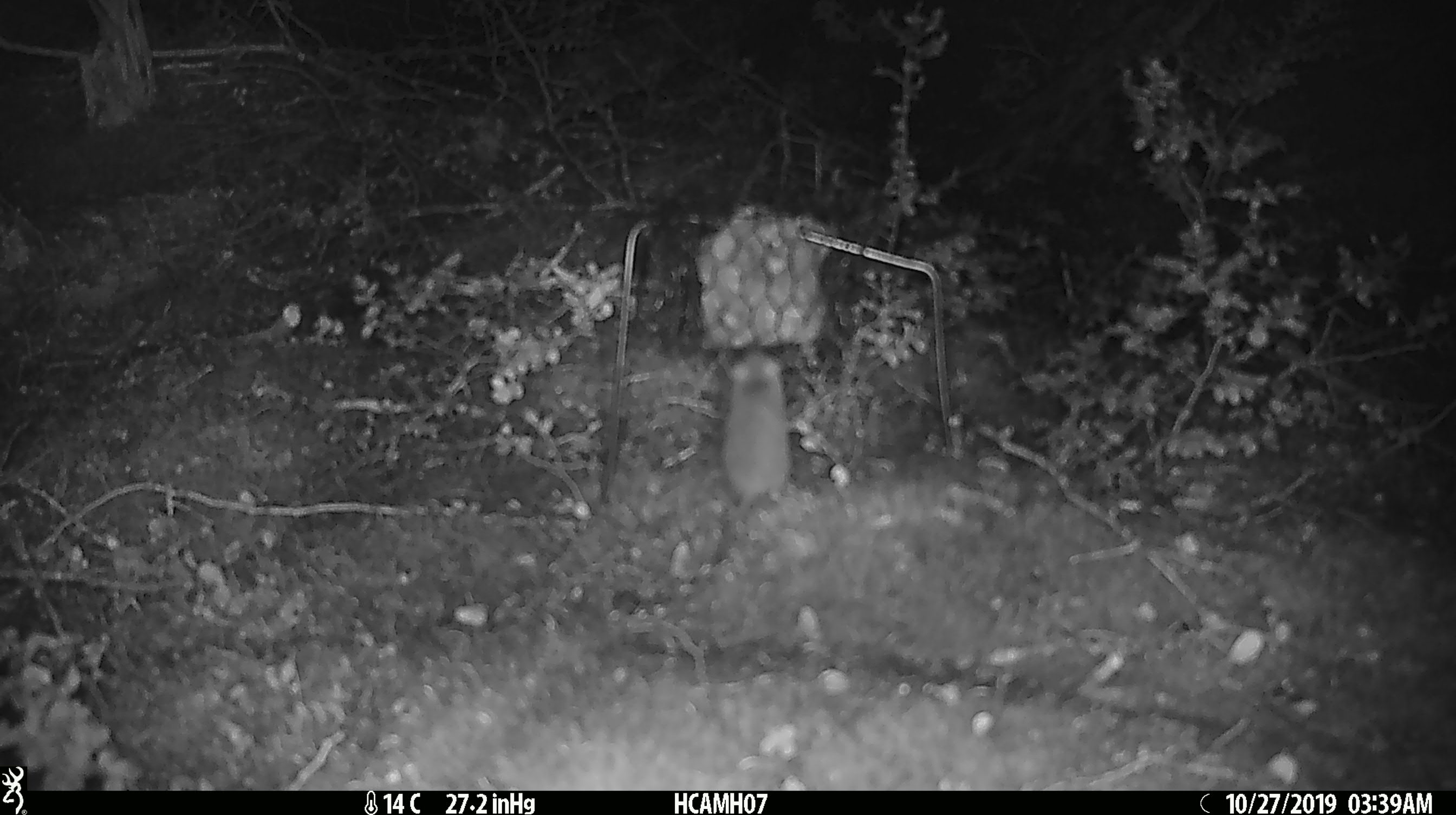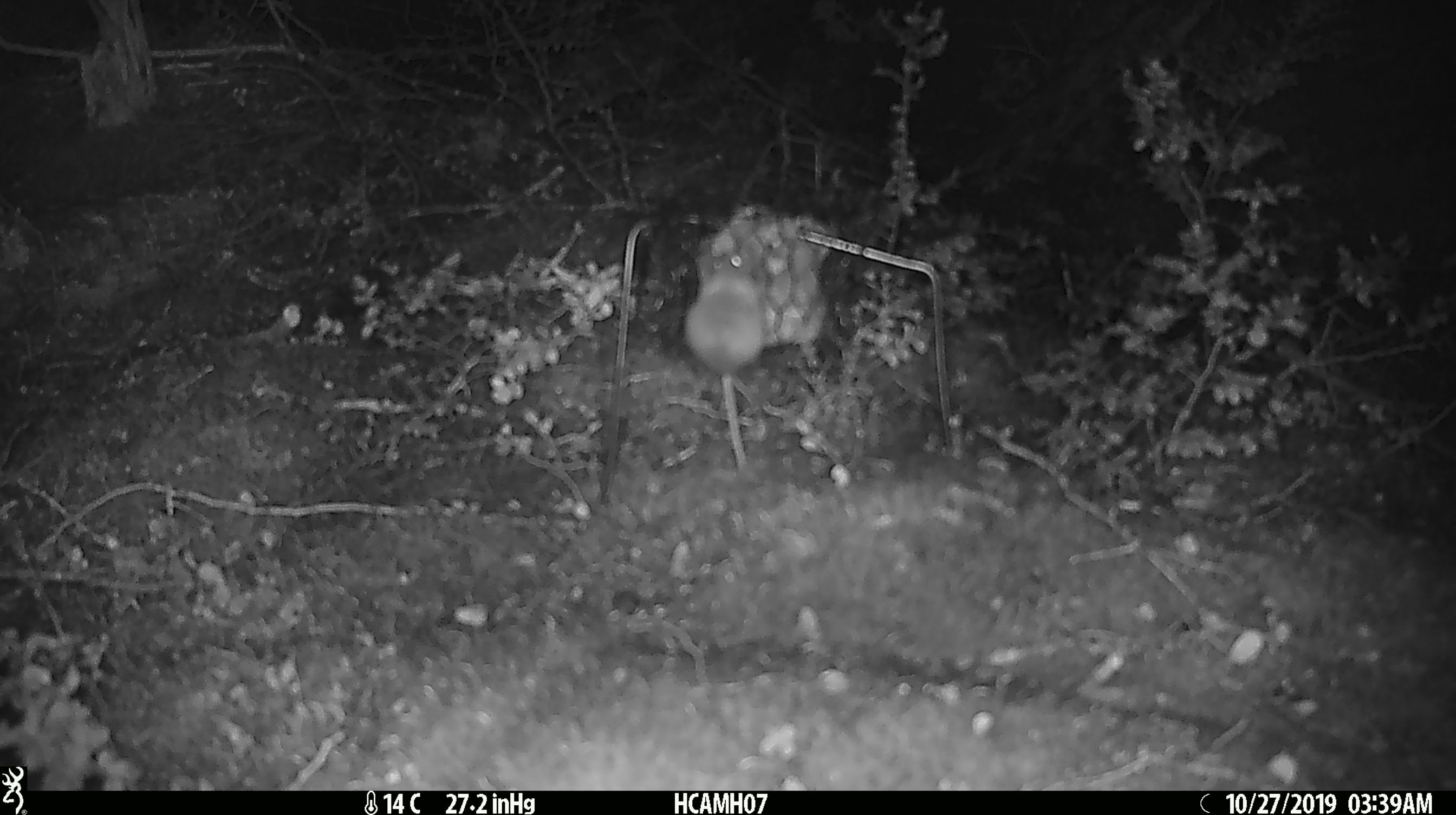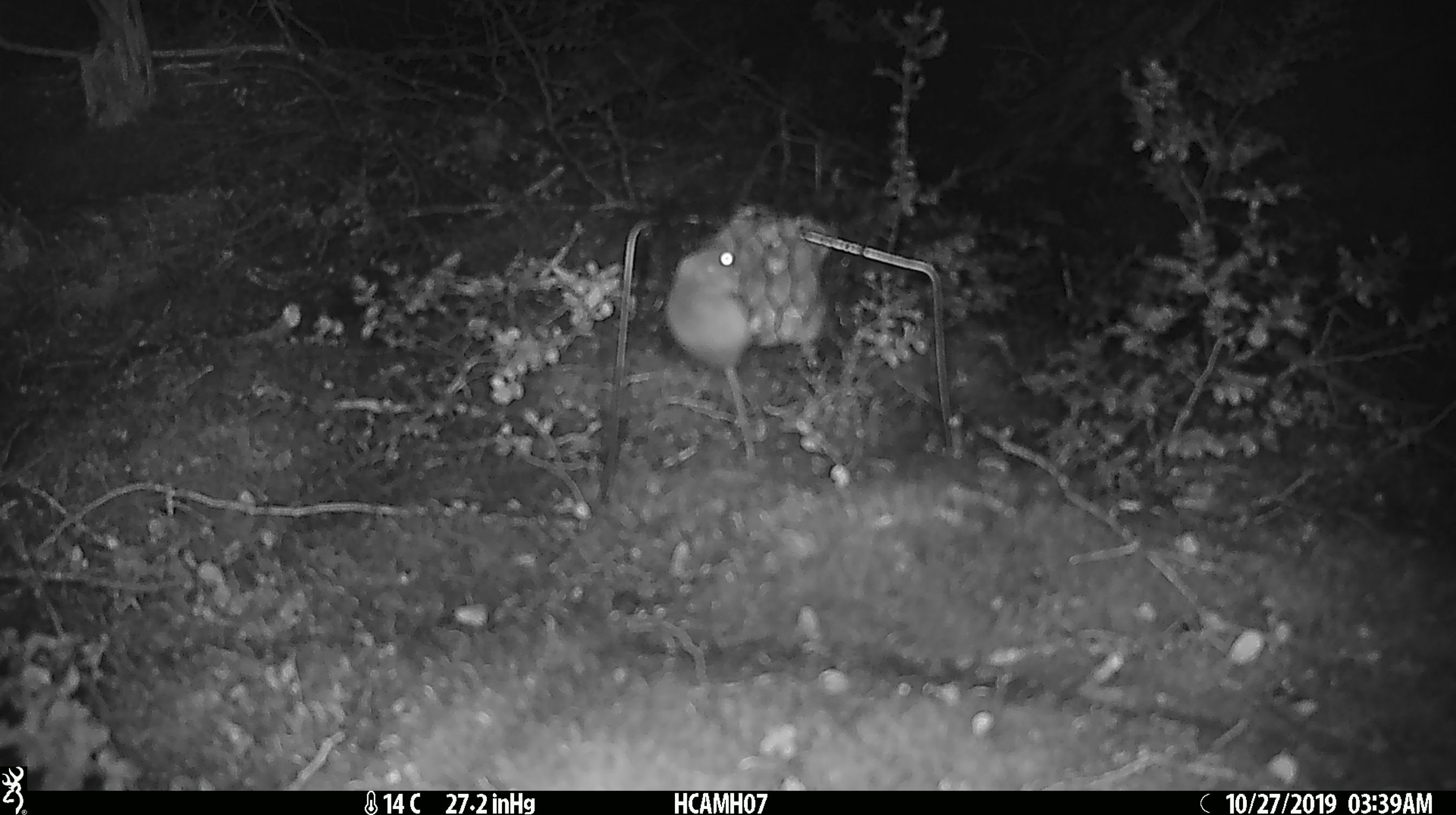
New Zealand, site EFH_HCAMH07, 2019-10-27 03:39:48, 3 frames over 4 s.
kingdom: Animalia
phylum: Chordata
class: Mammalia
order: Rodentia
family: Muridae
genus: Mus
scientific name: Mus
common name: mouse